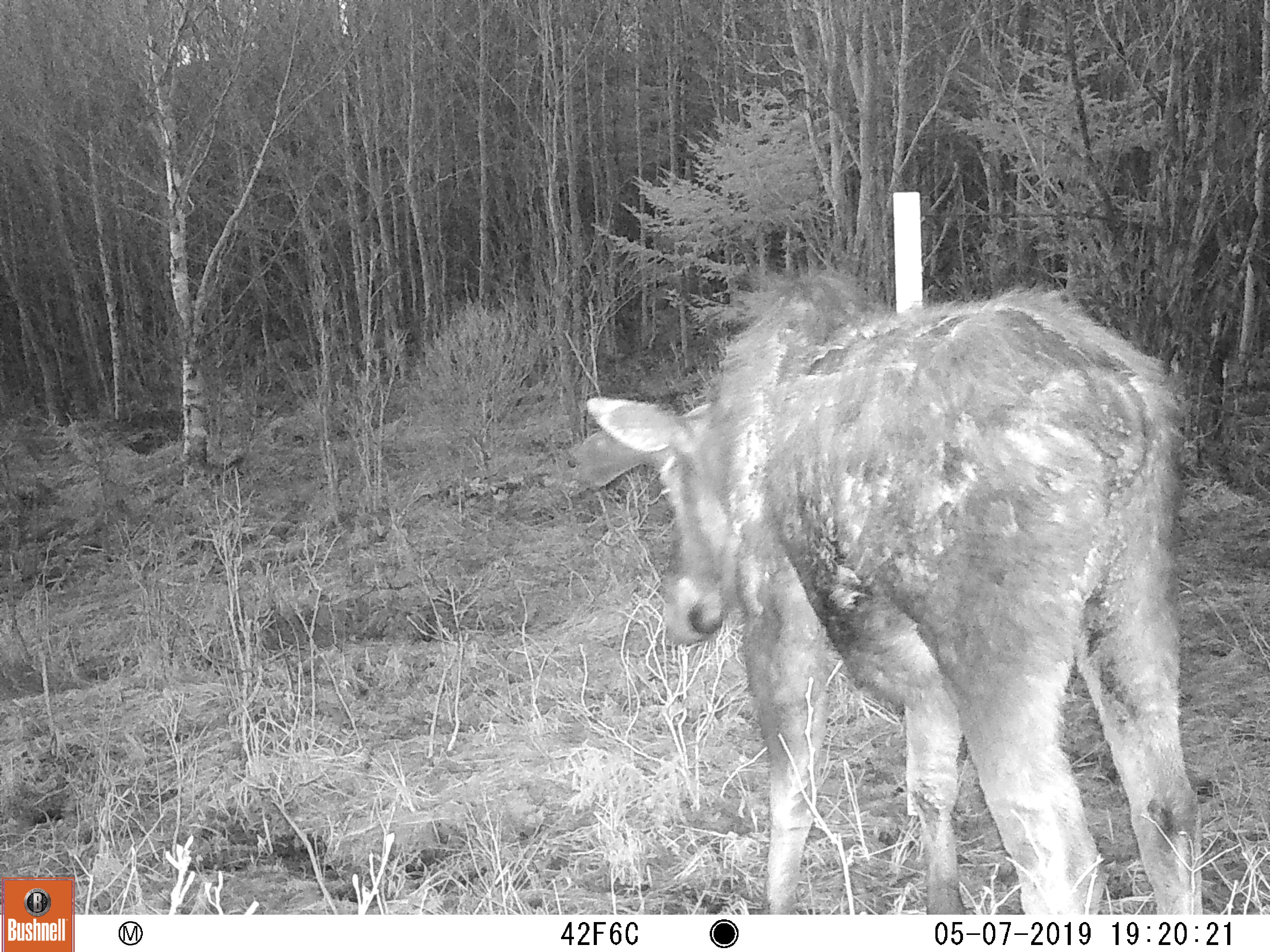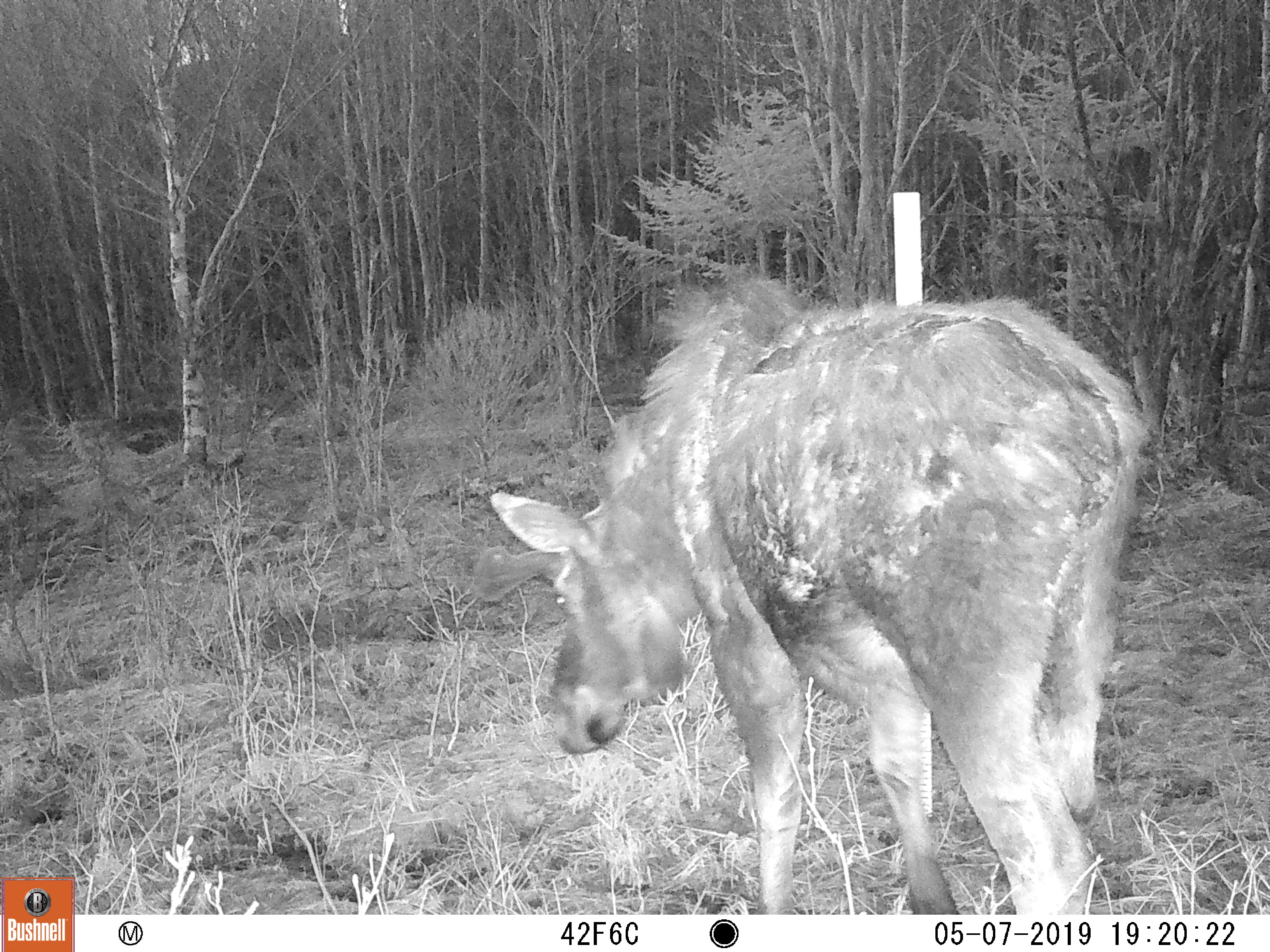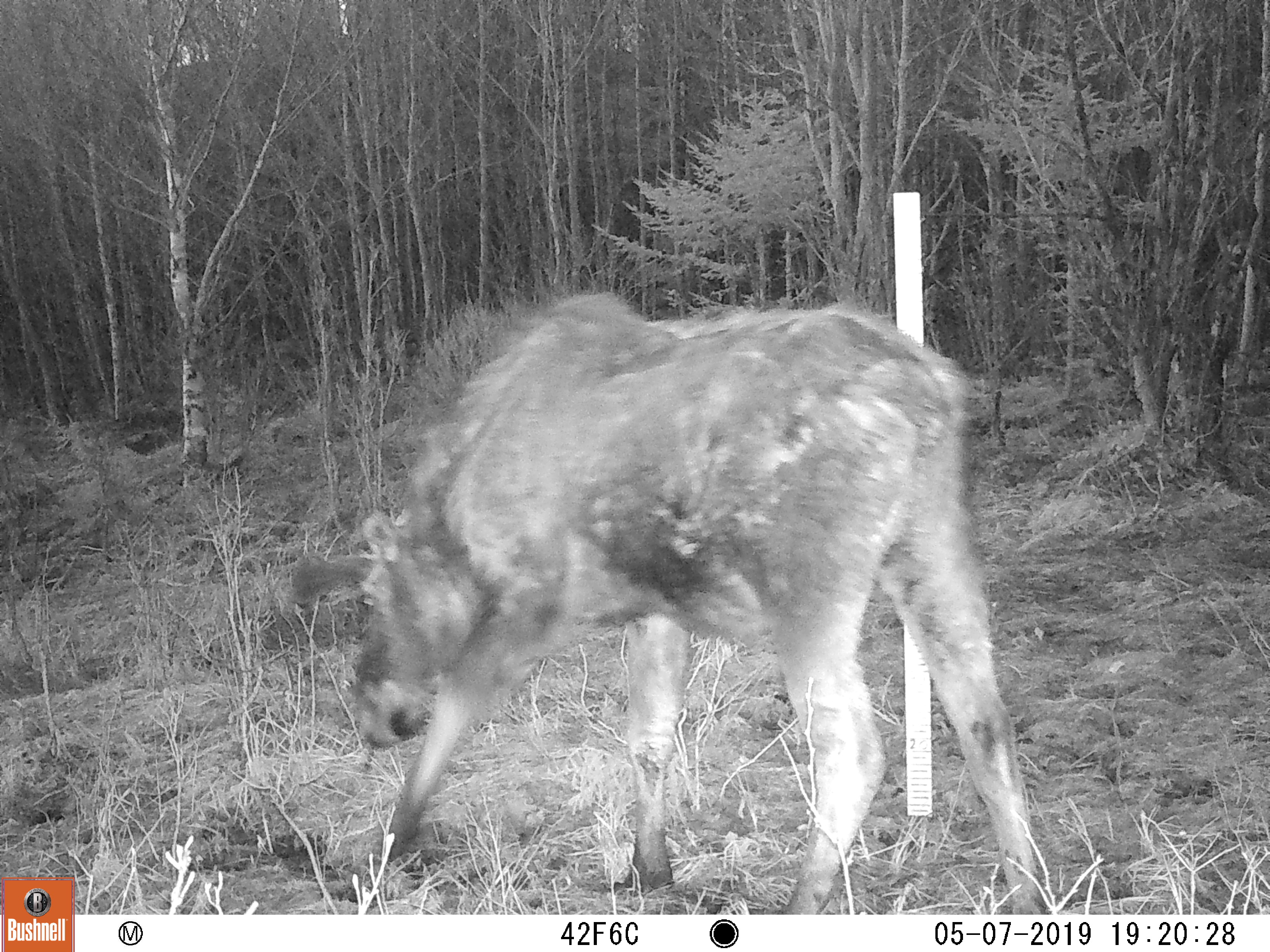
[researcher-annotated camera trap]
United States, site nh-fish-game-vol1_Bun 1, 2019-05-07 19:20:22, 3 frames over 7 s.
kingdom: Animalia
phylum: Chordata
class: Mammalia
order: Artiodactyla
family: Cervidae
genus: Alces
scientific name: Alces alces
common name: moose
Moose (Alces alces).